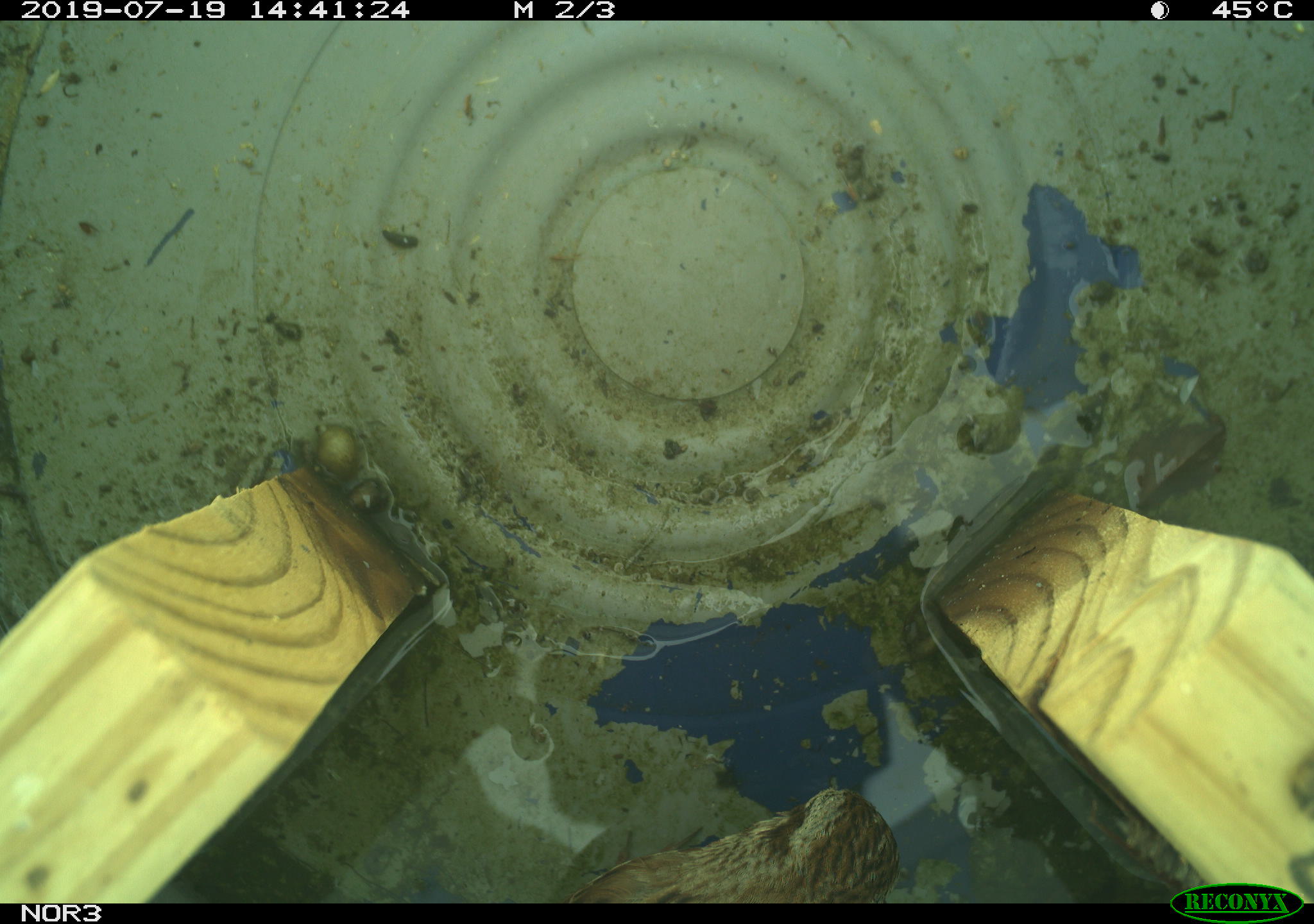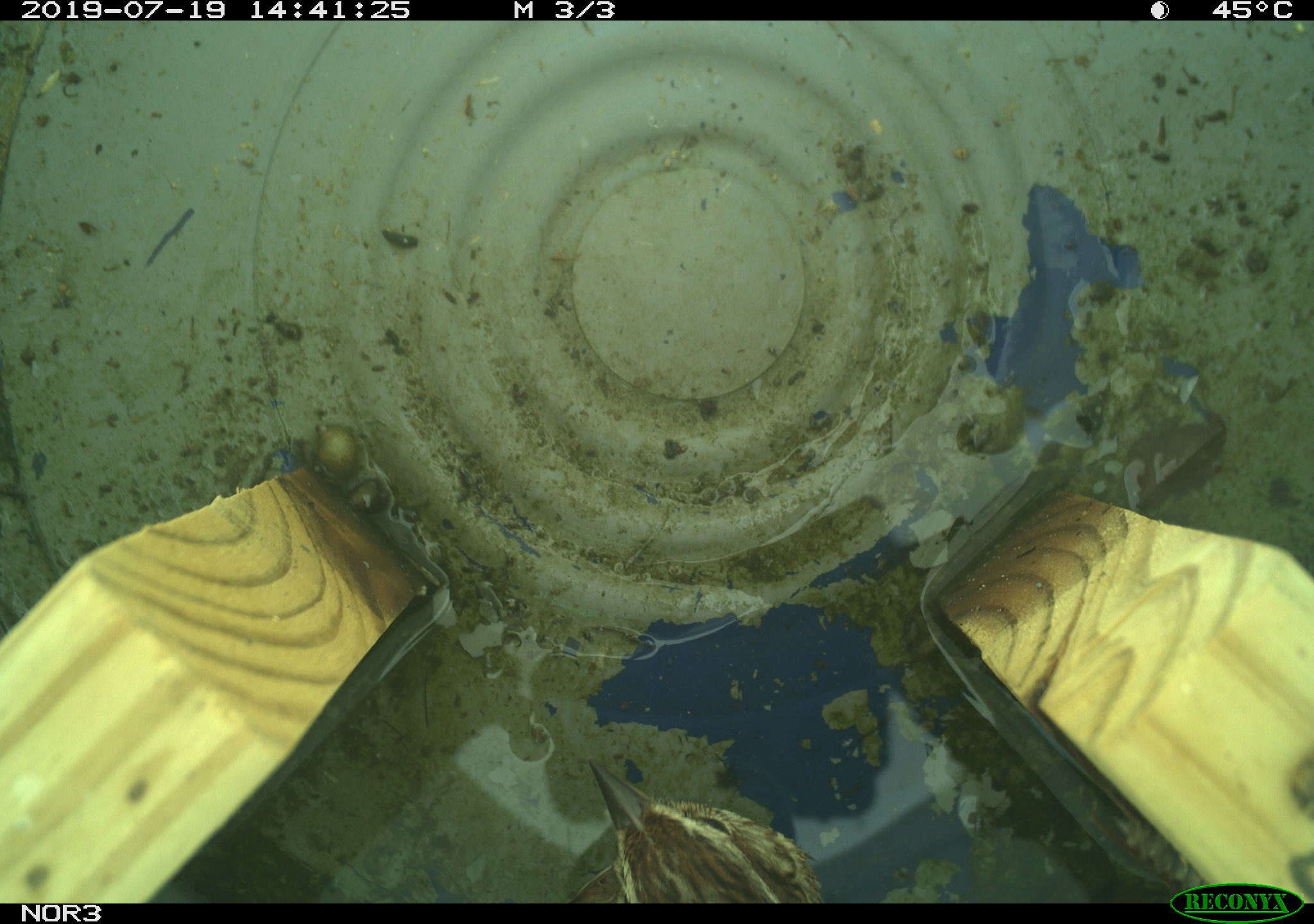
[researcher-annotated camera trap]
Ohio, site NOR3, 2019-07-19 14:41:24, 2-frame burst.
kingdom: Animalia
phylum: Chordata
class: Aves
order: Passeriformes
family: Passerellidae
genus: Melospiza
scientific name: Melospiza melodia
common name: song sparrow